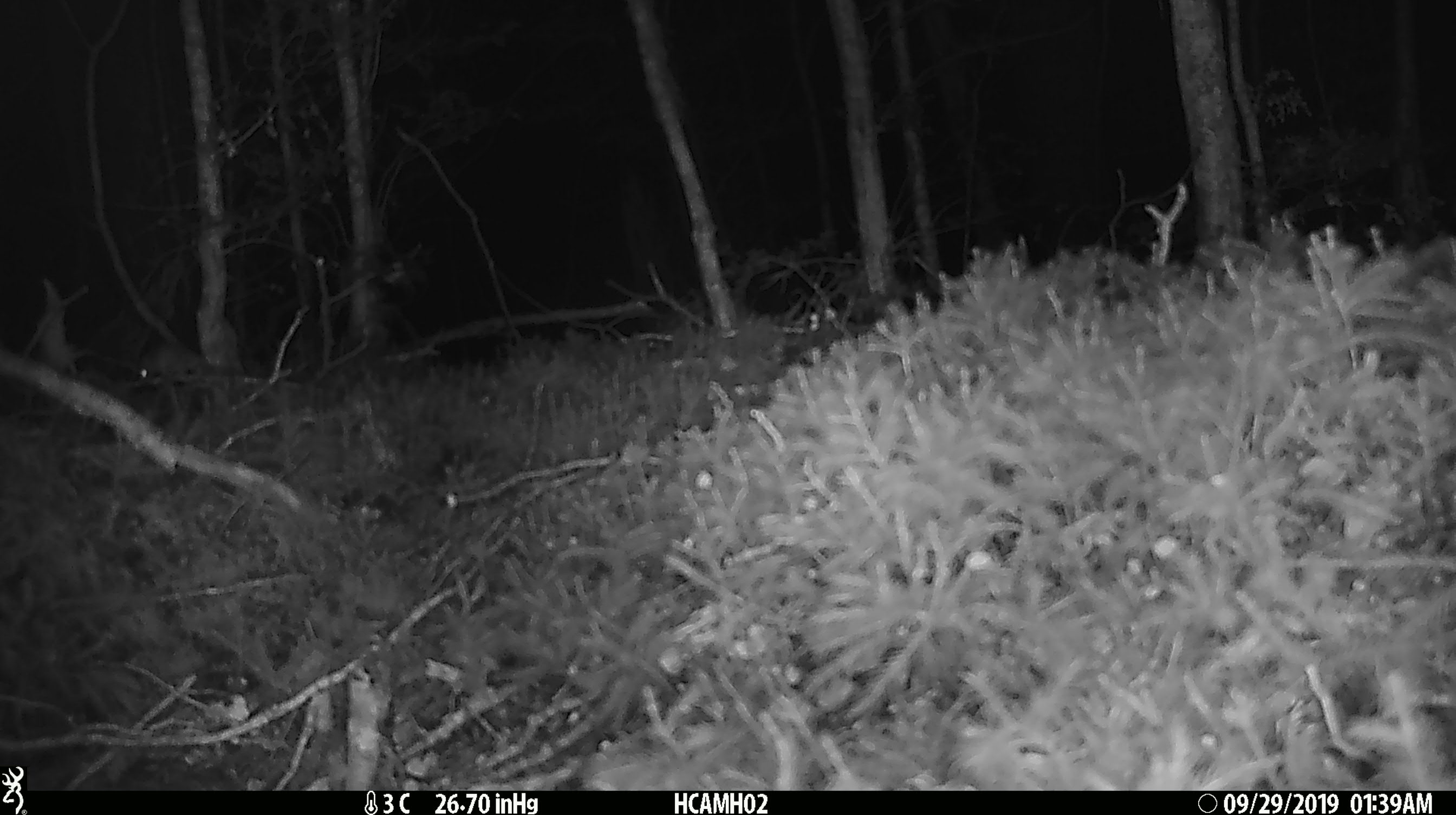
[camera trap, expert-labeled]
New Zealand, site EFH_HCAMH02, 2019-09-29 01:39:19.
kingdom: Animalia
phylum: Chordata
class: Mammalia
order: Rodentia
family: Muridae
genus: Mus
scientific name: Mus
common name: mouse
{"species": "mouse (Mus)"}